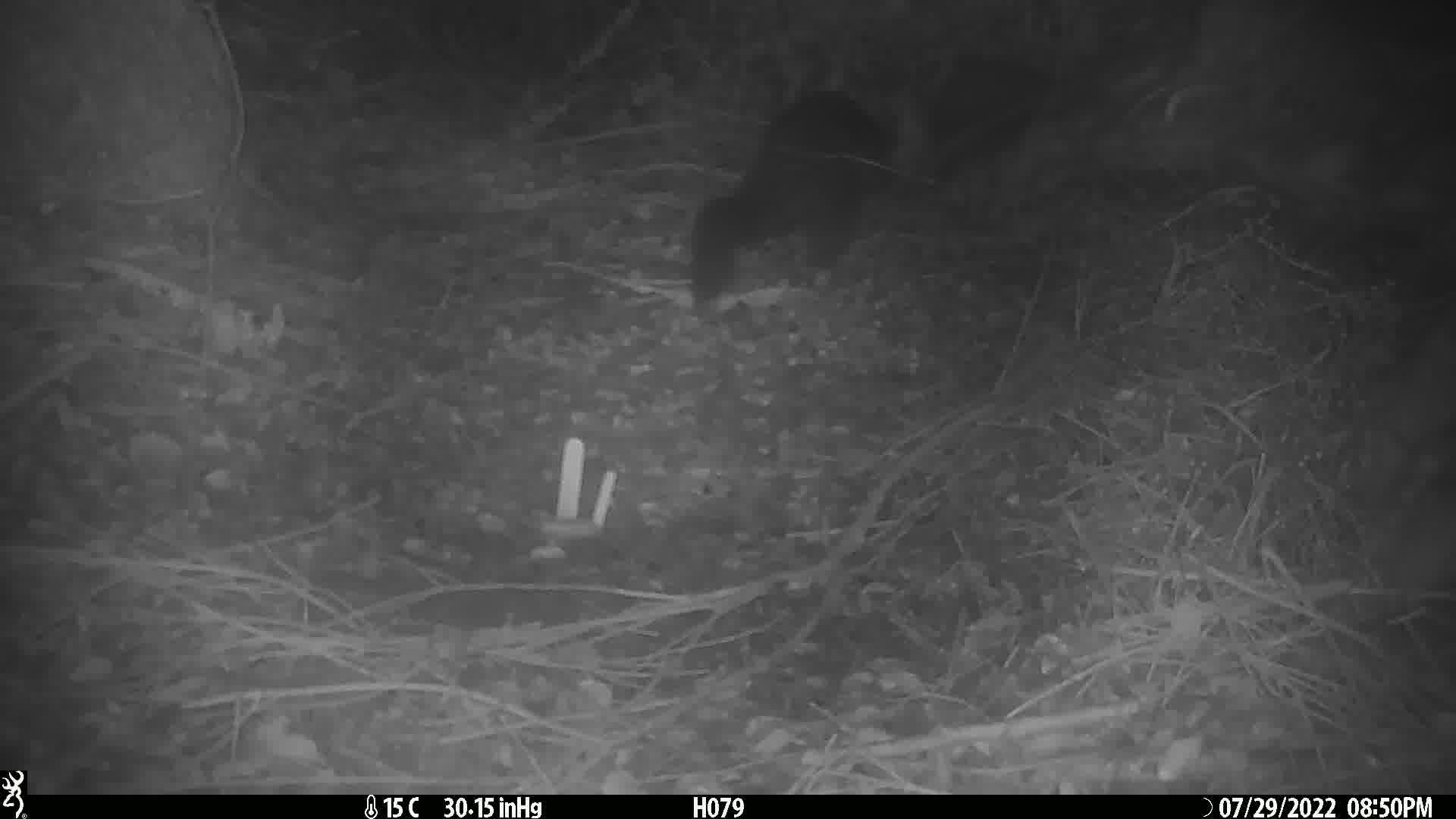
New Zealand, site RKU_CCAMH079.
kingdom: Animalia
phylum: Chordata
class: Mammalia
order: Diprotodontia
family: Phalangeridae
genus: Trichosurus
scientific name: Trichosurus vulpecula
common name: common brushtail possum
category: possum